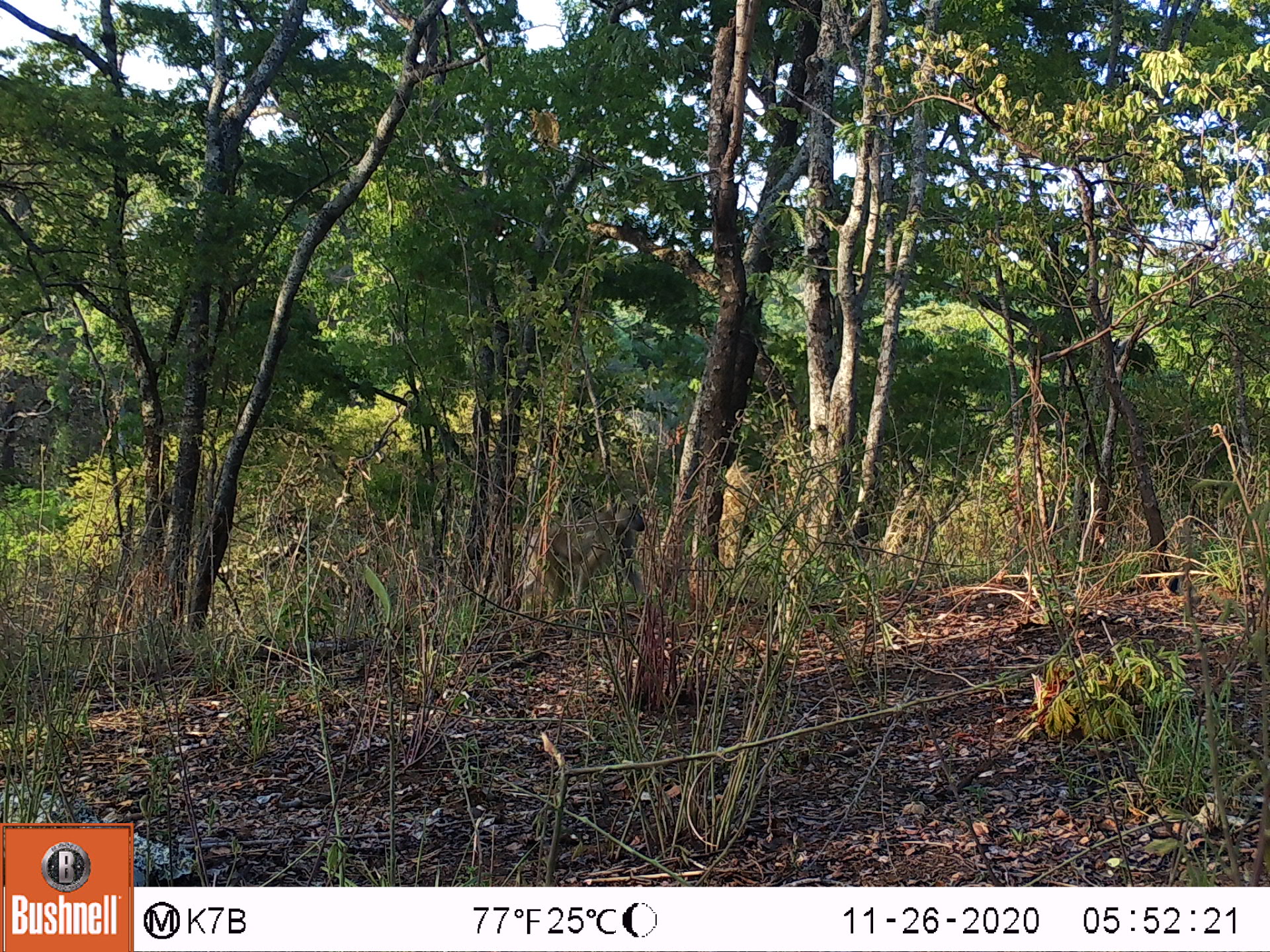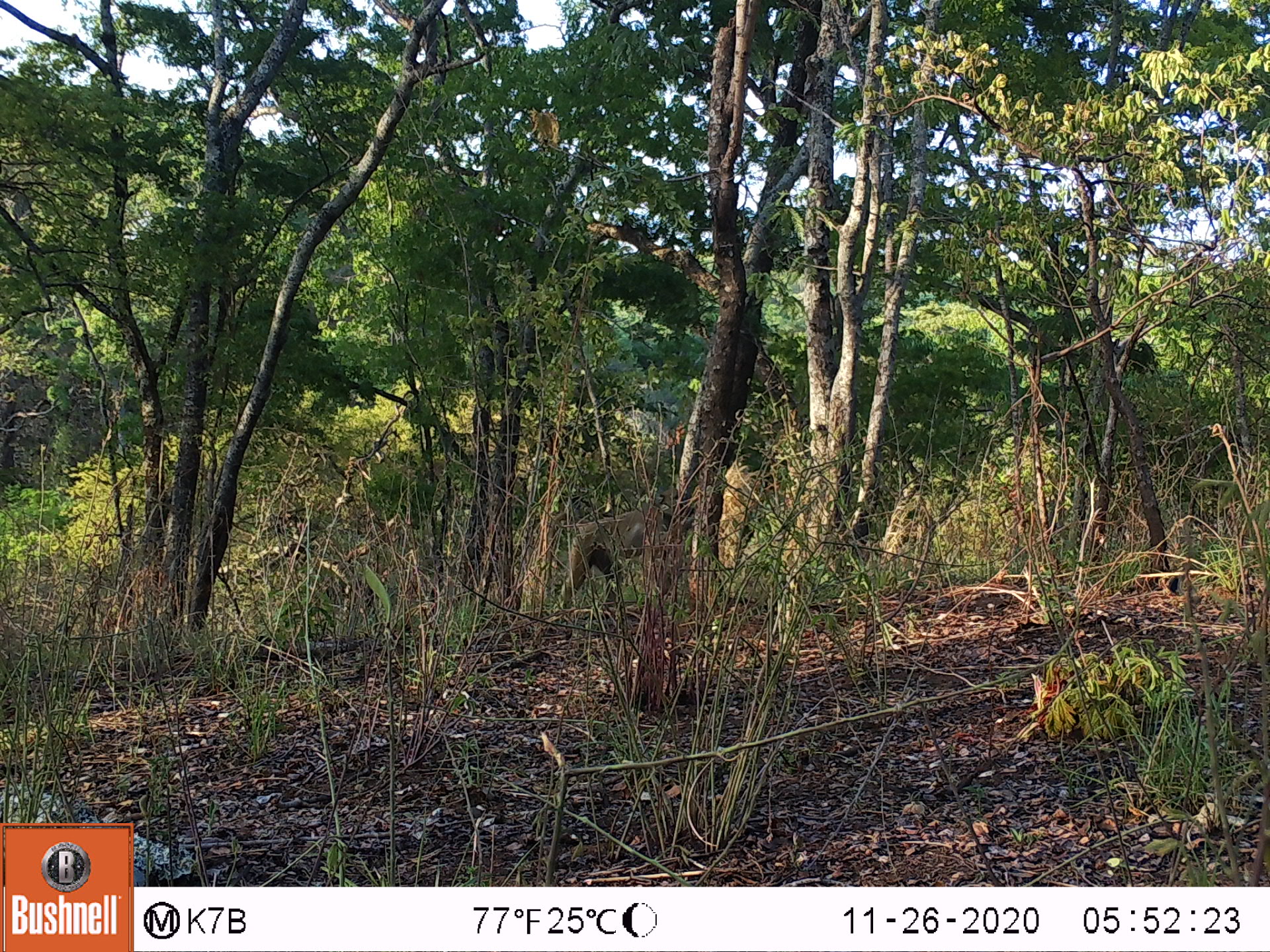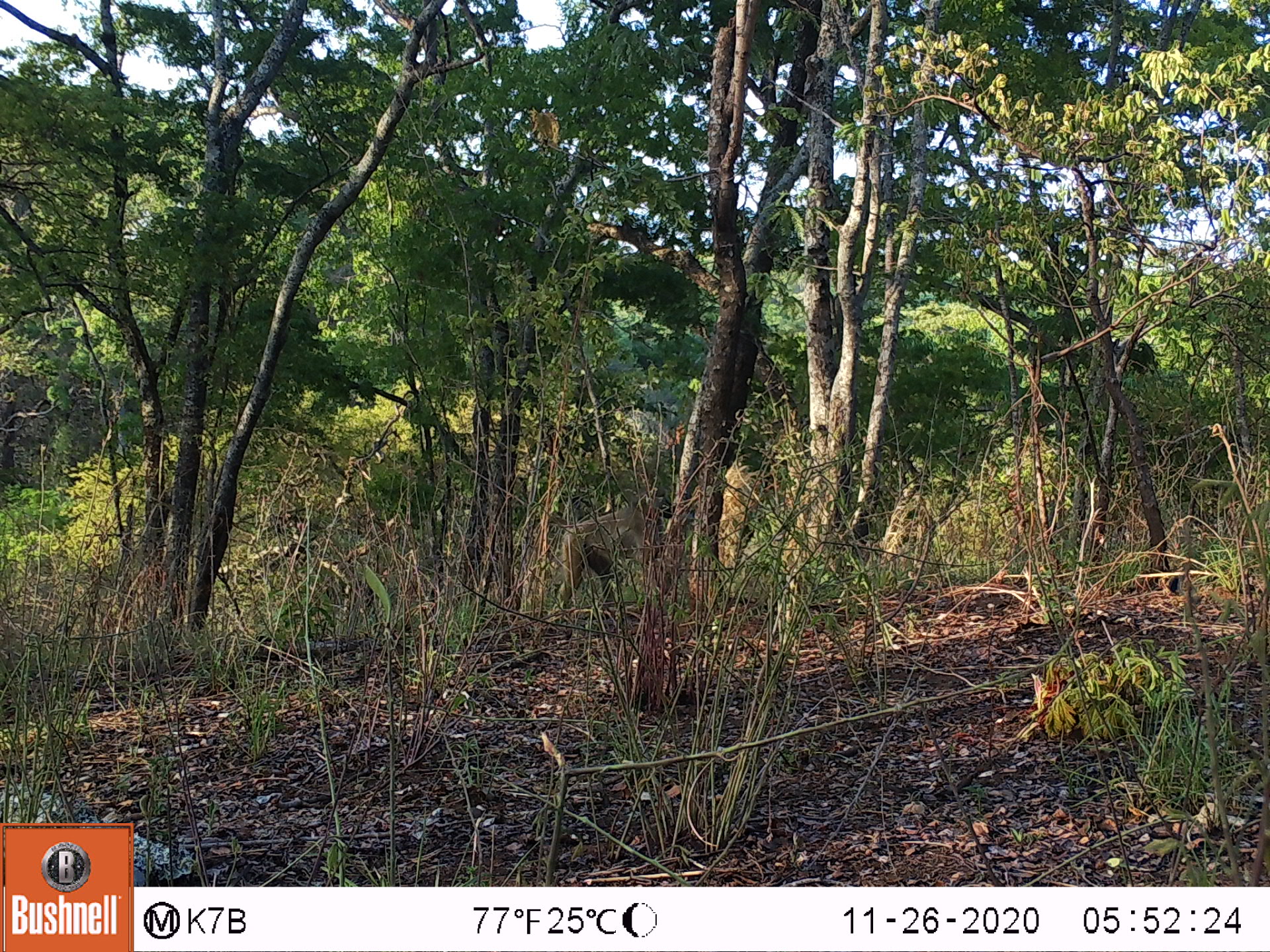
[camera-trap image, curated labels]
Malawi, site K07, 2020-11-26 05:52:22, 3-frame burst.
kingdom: Animalia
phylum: Chordata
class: Mammalia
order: Primates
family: Cercopithecidae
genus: Papio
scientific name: Papio cynocephalus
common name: yellow baboon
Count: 1.